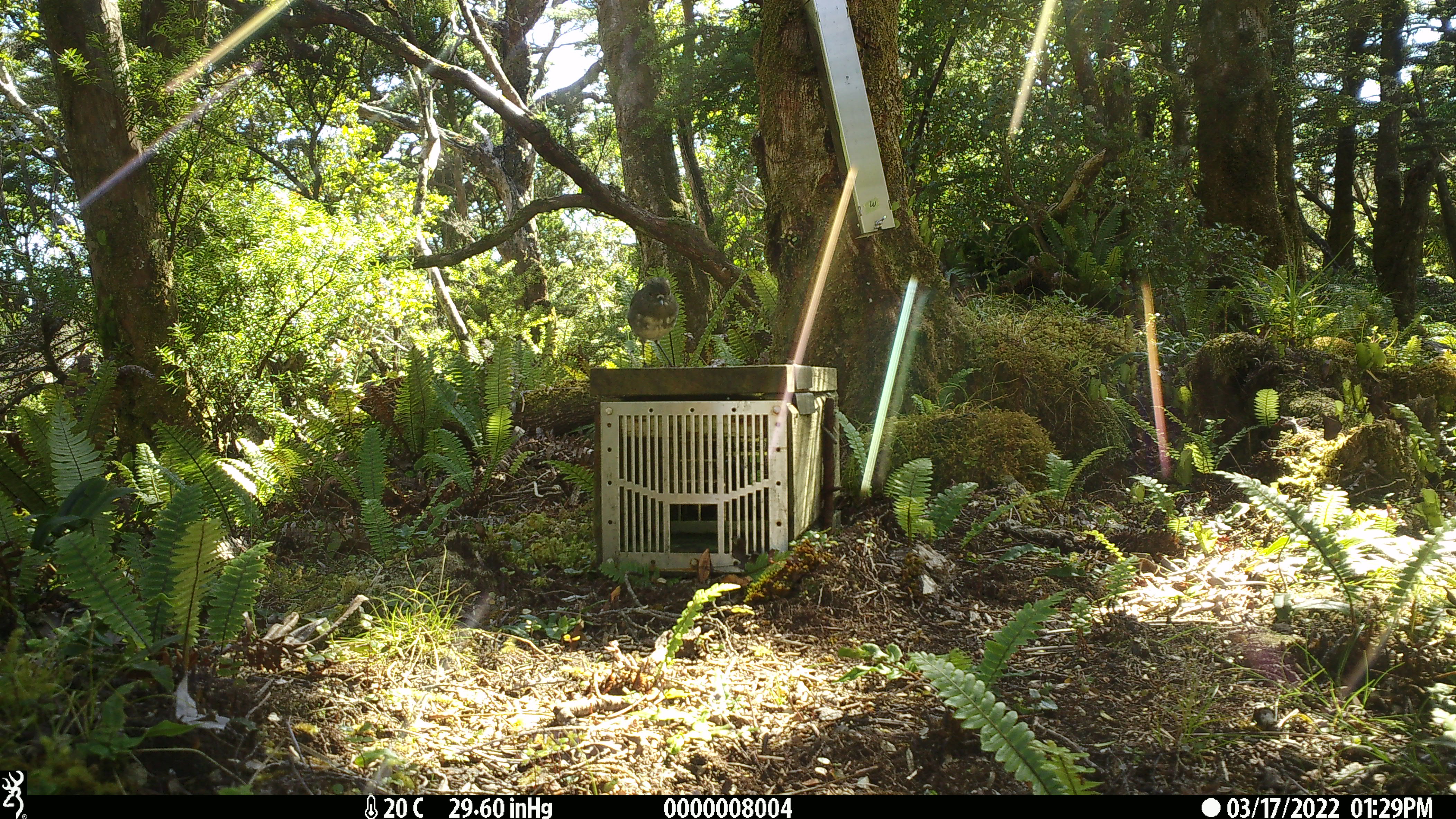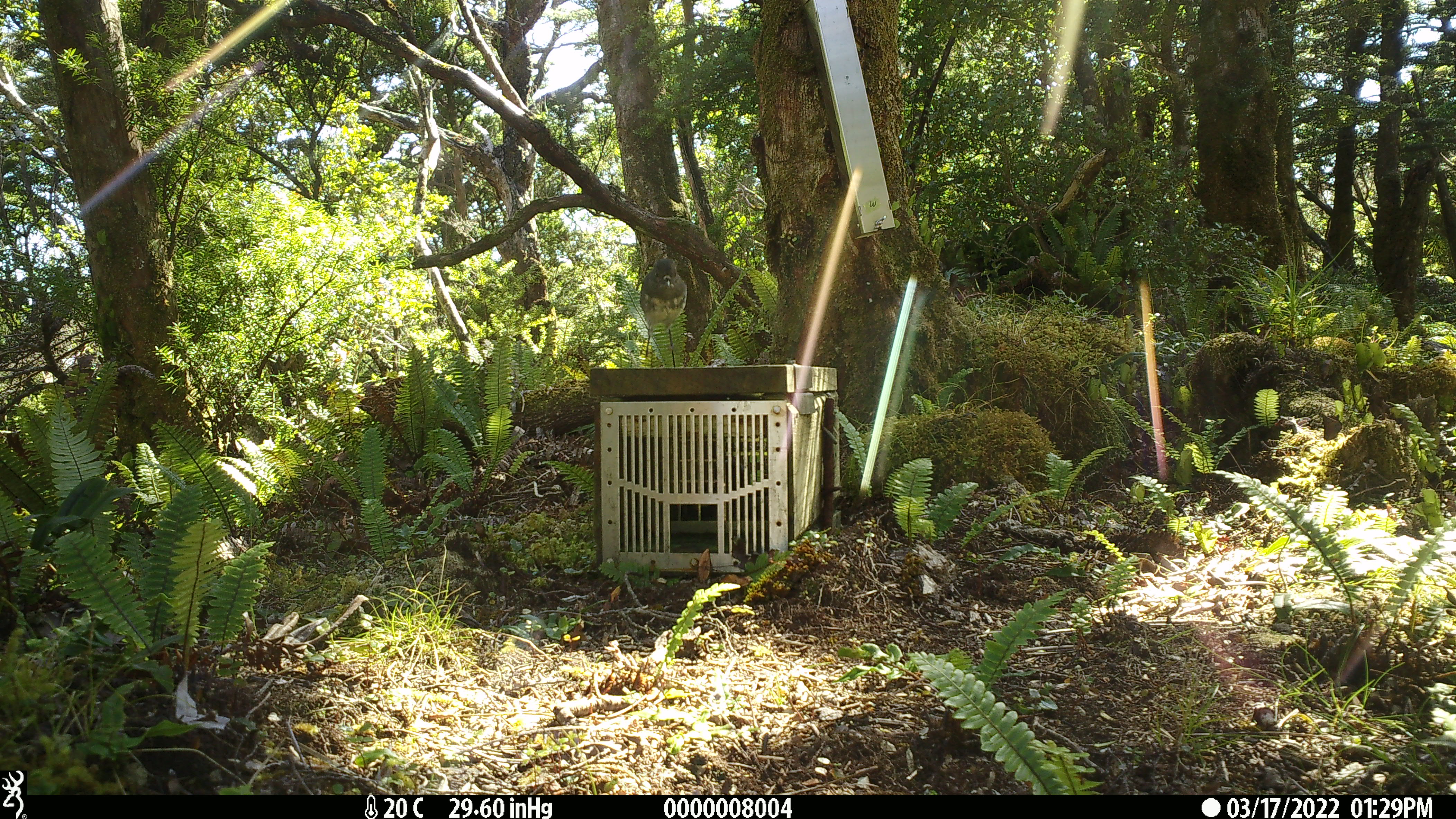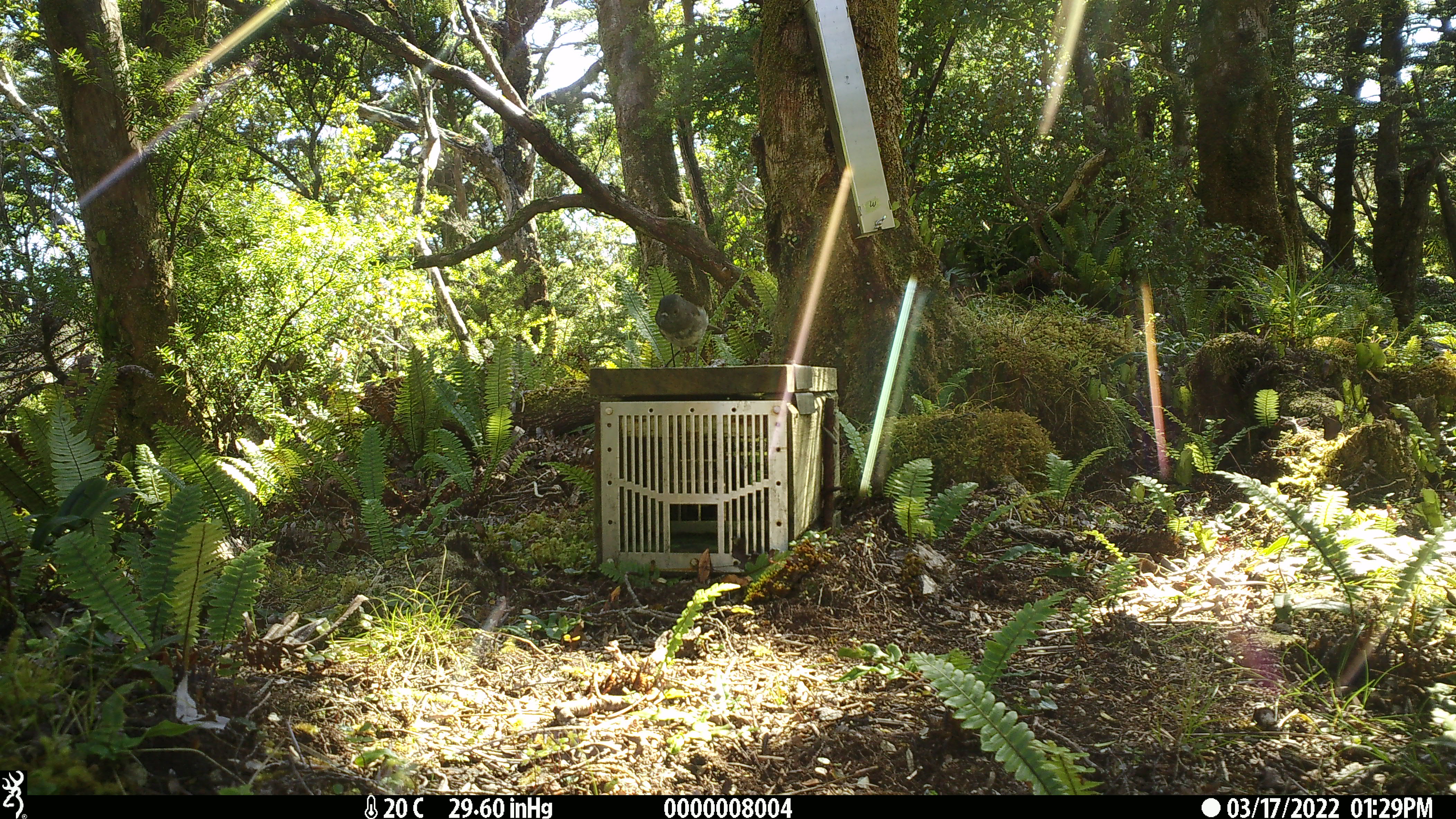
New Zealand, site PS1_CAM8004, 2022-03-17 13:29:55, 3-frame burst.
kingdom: Animalia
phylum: Chordata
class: Aves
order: Passeriformes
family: Petroicidae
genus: Petroica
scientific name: Petroica australis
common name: new zealand robin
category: robin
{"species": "robin (new zealand robin) (Petroica australis)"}